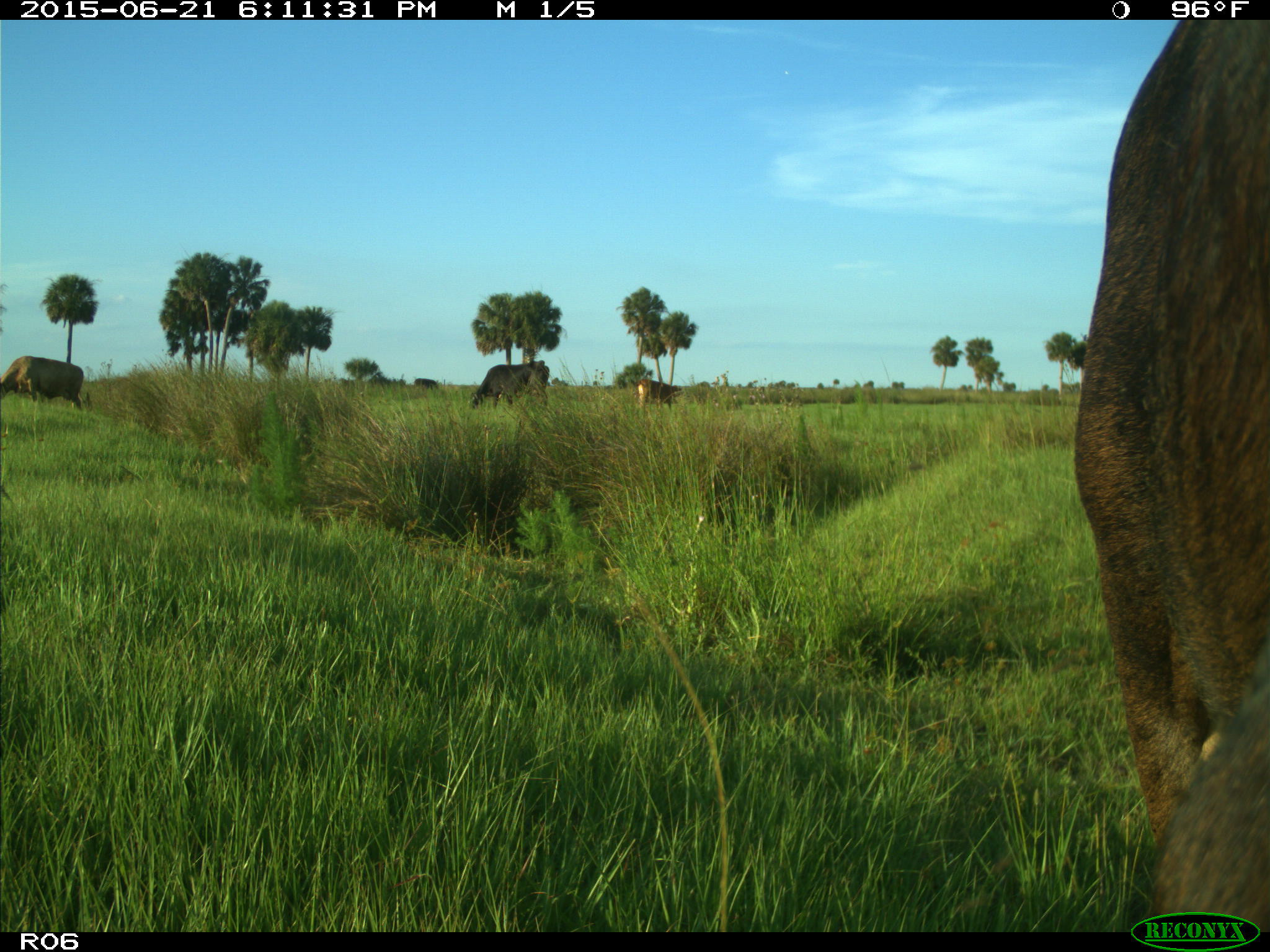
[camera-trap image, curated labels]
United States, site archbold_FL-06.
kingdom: Animalia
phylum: Chordata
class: Mammalia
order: Artiodactyla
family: Bovidae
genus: Bos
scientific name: Bos taurus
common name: domestic cow